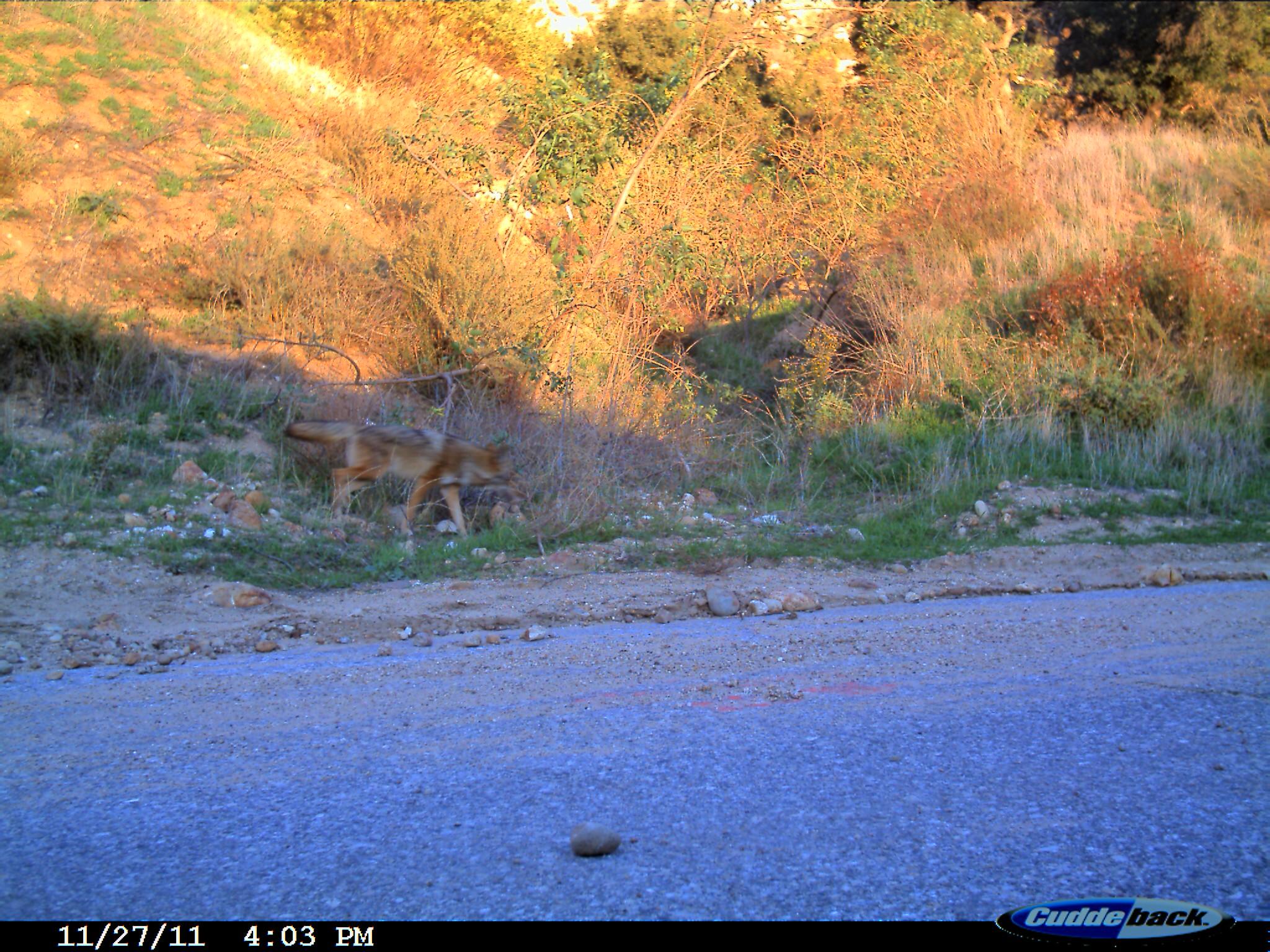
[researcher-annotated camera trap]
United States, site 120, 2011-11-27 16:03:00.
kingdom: Animalia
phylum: Chordata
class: Mammalia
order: Carnivora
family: Canidae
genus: Canis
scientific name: Canis latrans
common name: coyote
Coyote (Canis latrans).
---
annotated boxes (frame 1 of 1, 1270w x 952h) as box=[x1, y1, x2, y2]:
coyote: box=[283, 411, 535, 563]